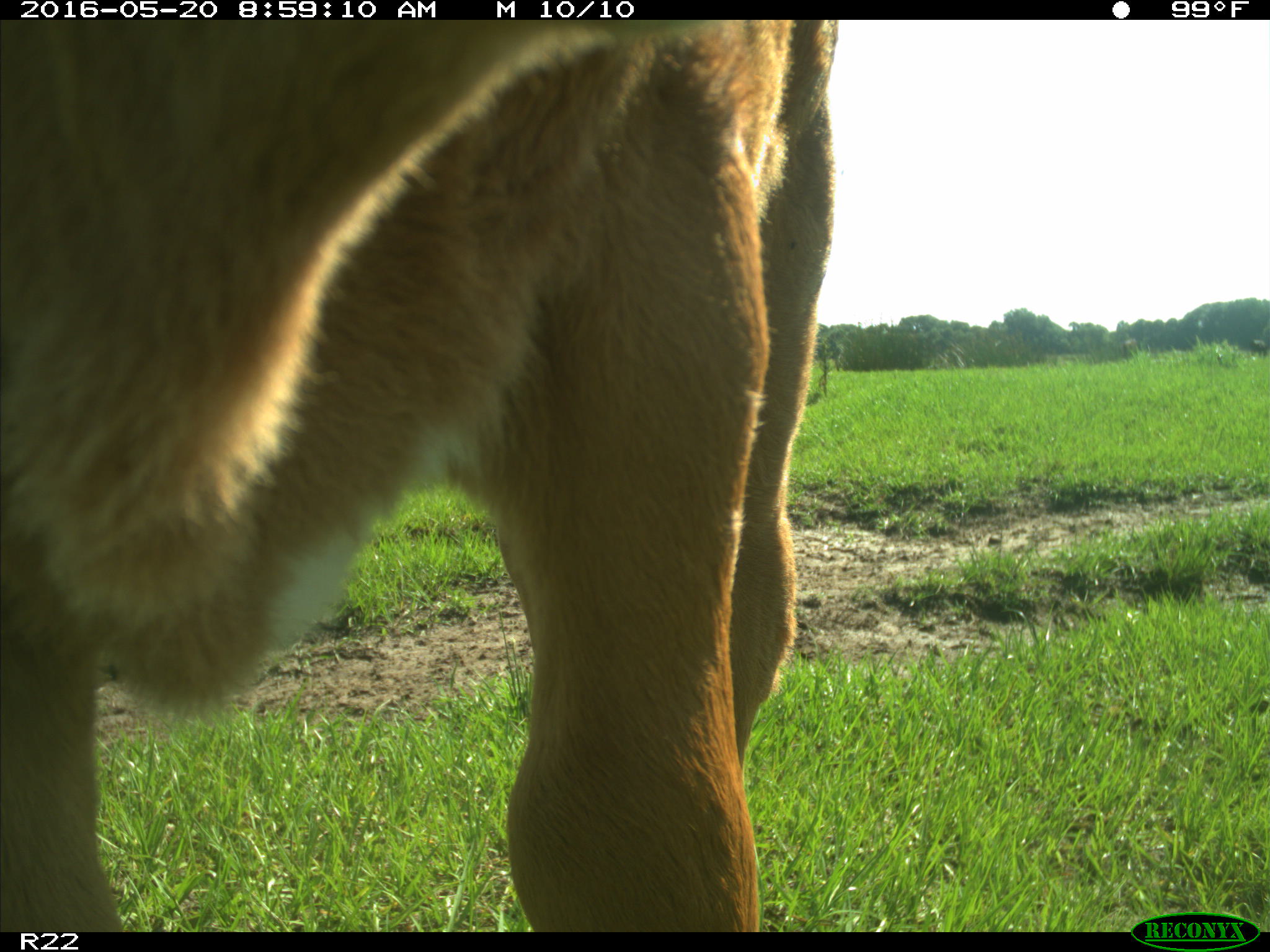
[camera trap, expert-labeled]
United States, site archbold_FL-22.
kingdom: Animalia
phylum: Chordata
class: Mammalia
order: Artiodactyla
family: Bovidae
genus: Bos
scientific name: Bos taurus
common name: domestic cow